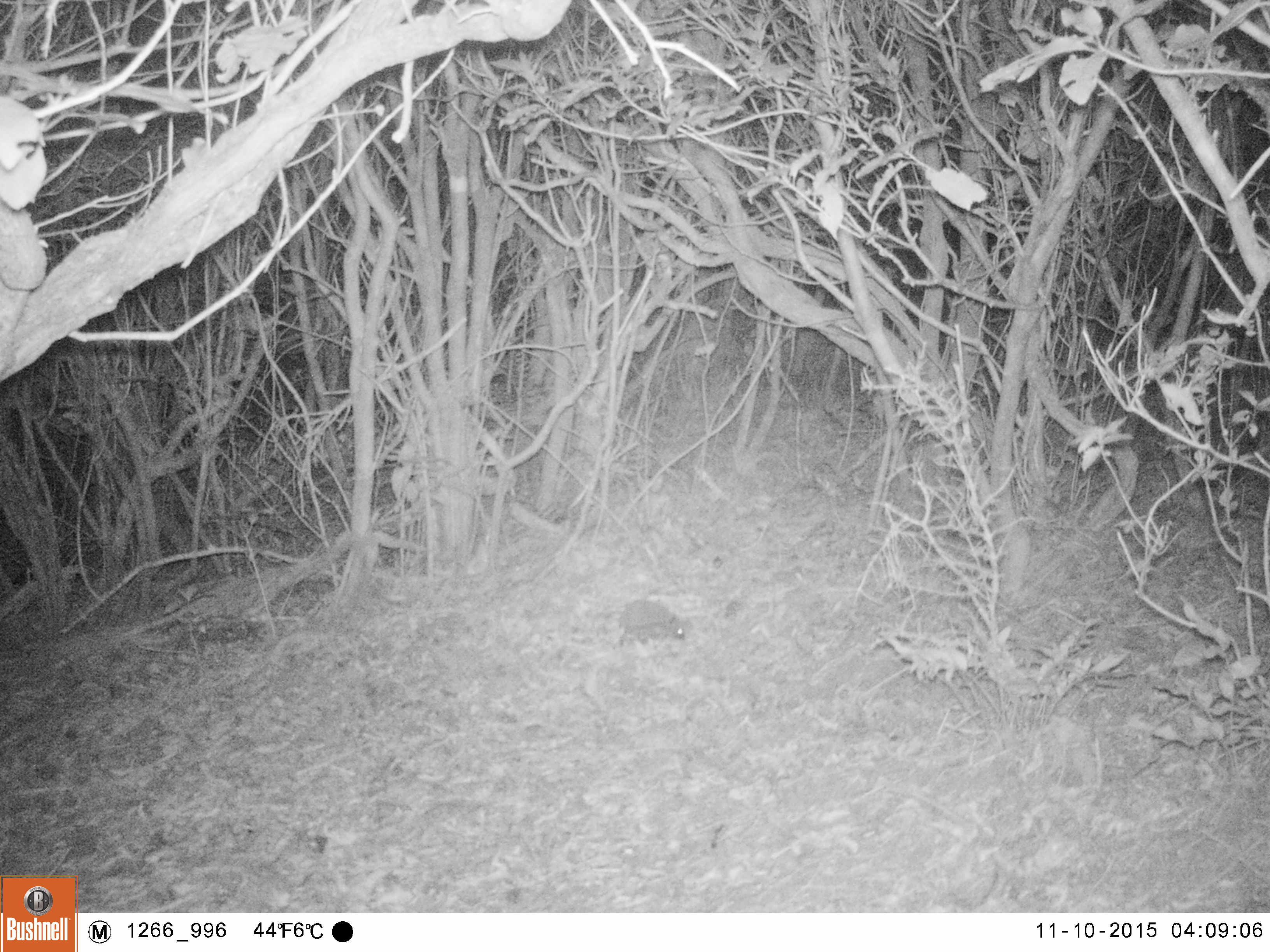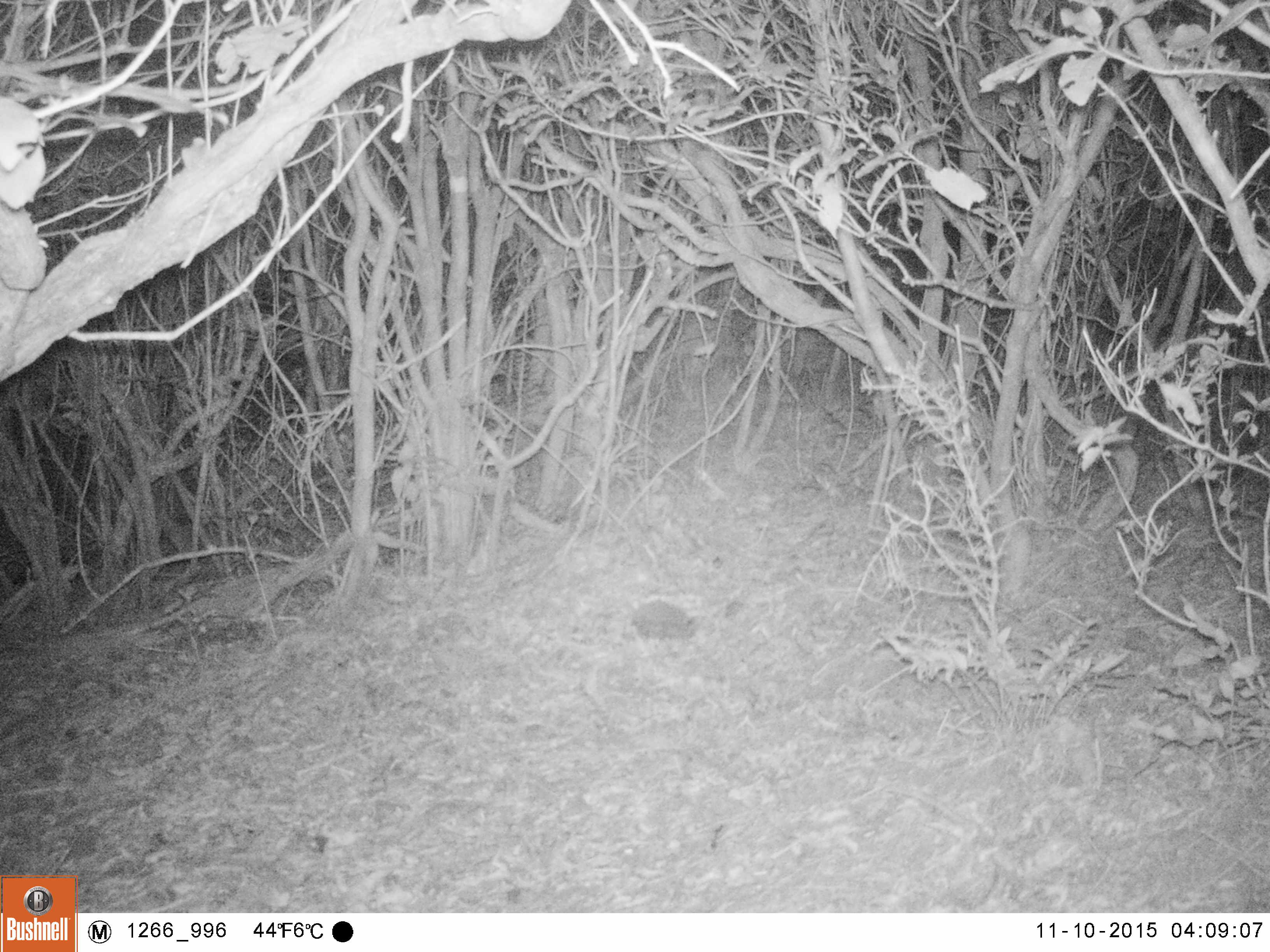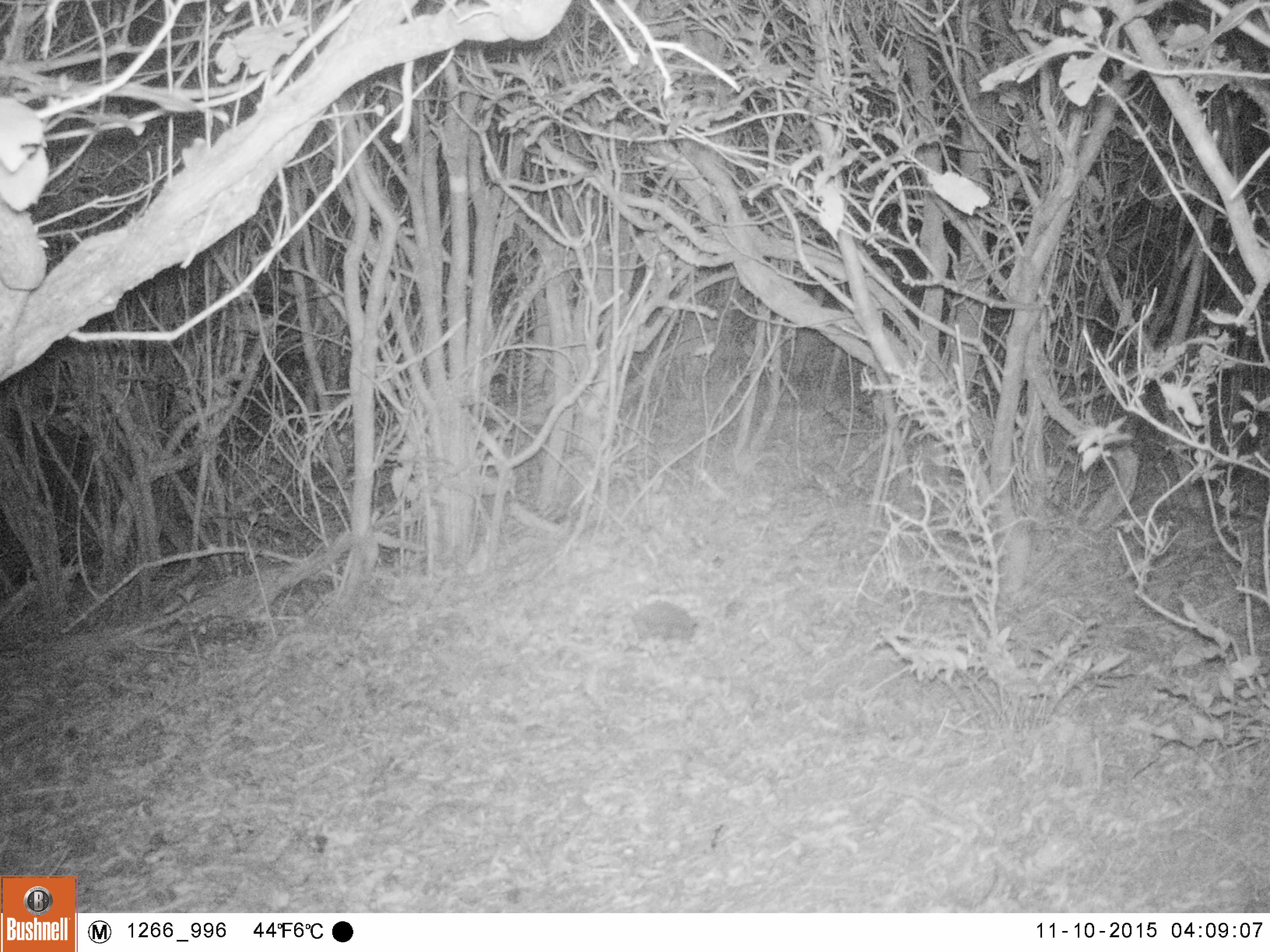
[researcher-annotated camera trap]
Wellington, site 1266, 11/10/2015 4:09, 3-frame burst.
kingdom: Animalia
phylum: Chordata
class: Mammalia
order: Eulipotyphla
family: Erinaceidae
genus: Erinaceus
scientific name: Erinaceus europaeus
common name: hedgehog